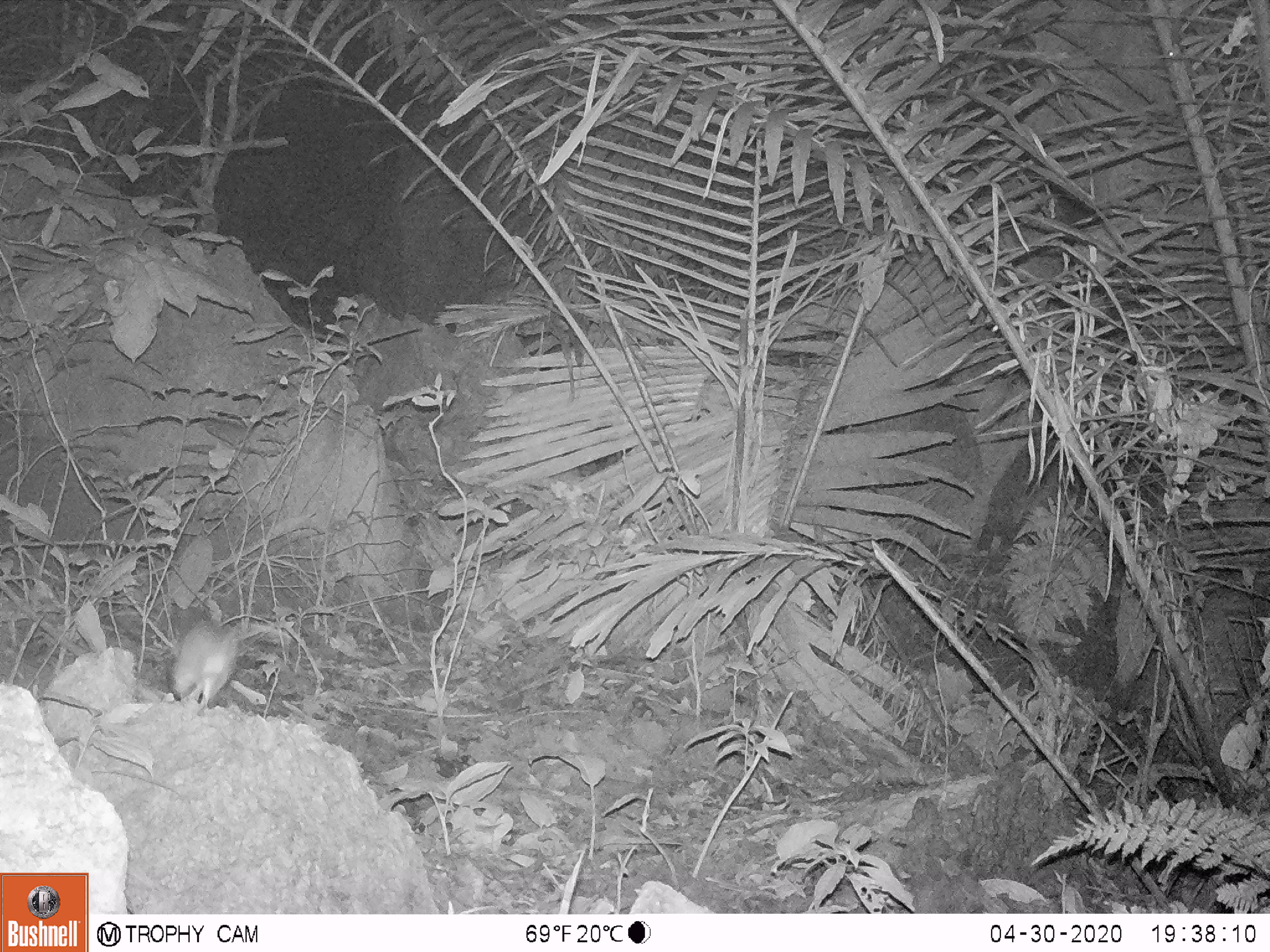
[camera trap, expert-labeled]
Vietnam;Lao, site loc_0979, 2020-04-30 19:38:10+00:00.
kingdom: Animalia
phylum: Chordata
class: Mammalia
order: Rodentia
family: Muridae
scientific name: Muridae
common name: old-world mice and rats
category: unidentified murid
Unidentified murid (old-world mice and rats) (Muridae). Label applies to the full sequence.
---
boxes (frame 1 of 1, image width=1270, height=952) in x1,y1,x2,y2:
unidentified murid: 165,604,242,706